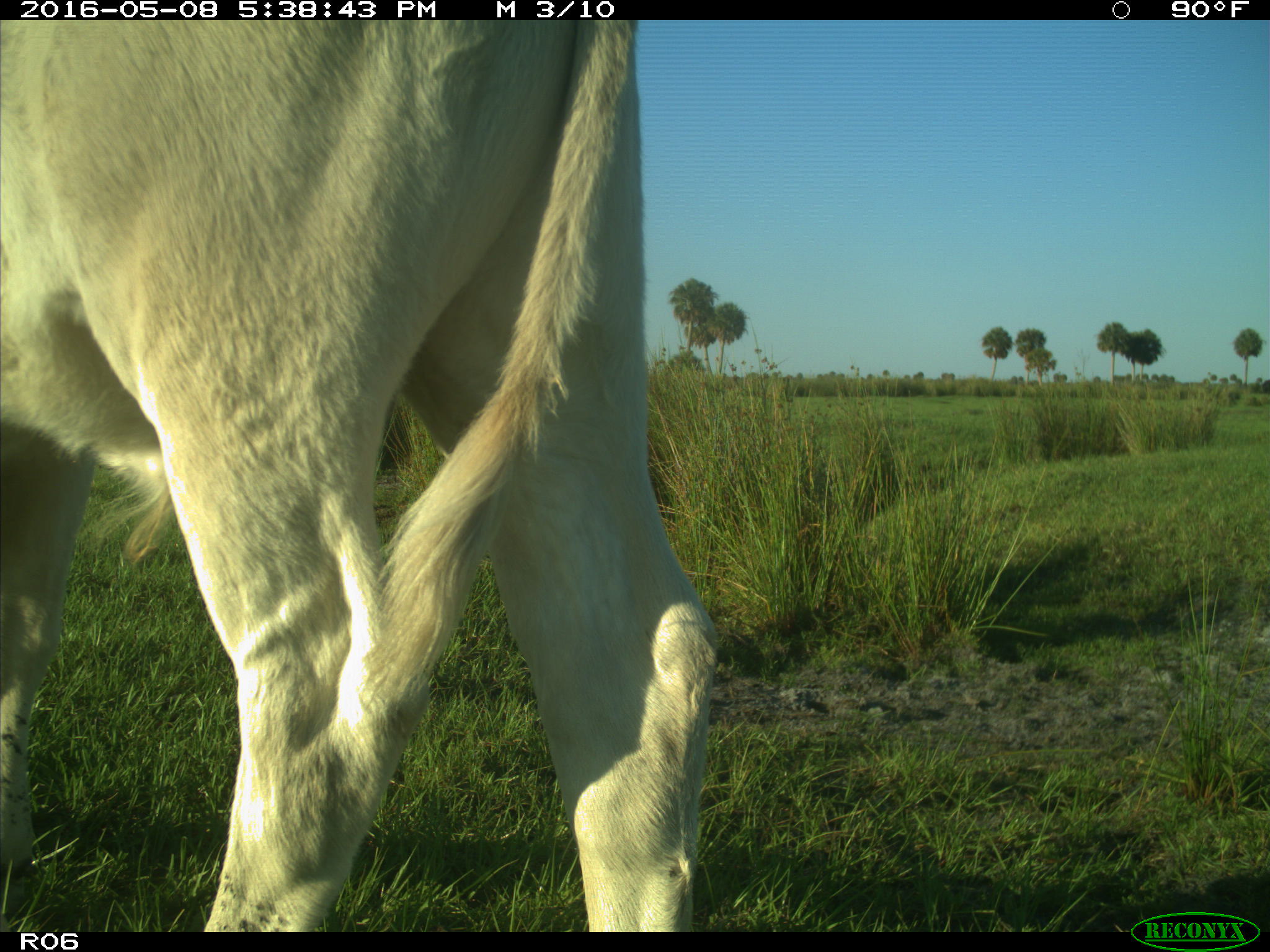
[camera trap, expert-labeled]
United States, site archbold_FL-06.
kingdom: Animalia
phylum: Chordata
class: Mammalia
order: Artiodactyla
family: Bovidae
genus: Bos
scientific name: Bos taurus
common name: domestic cow